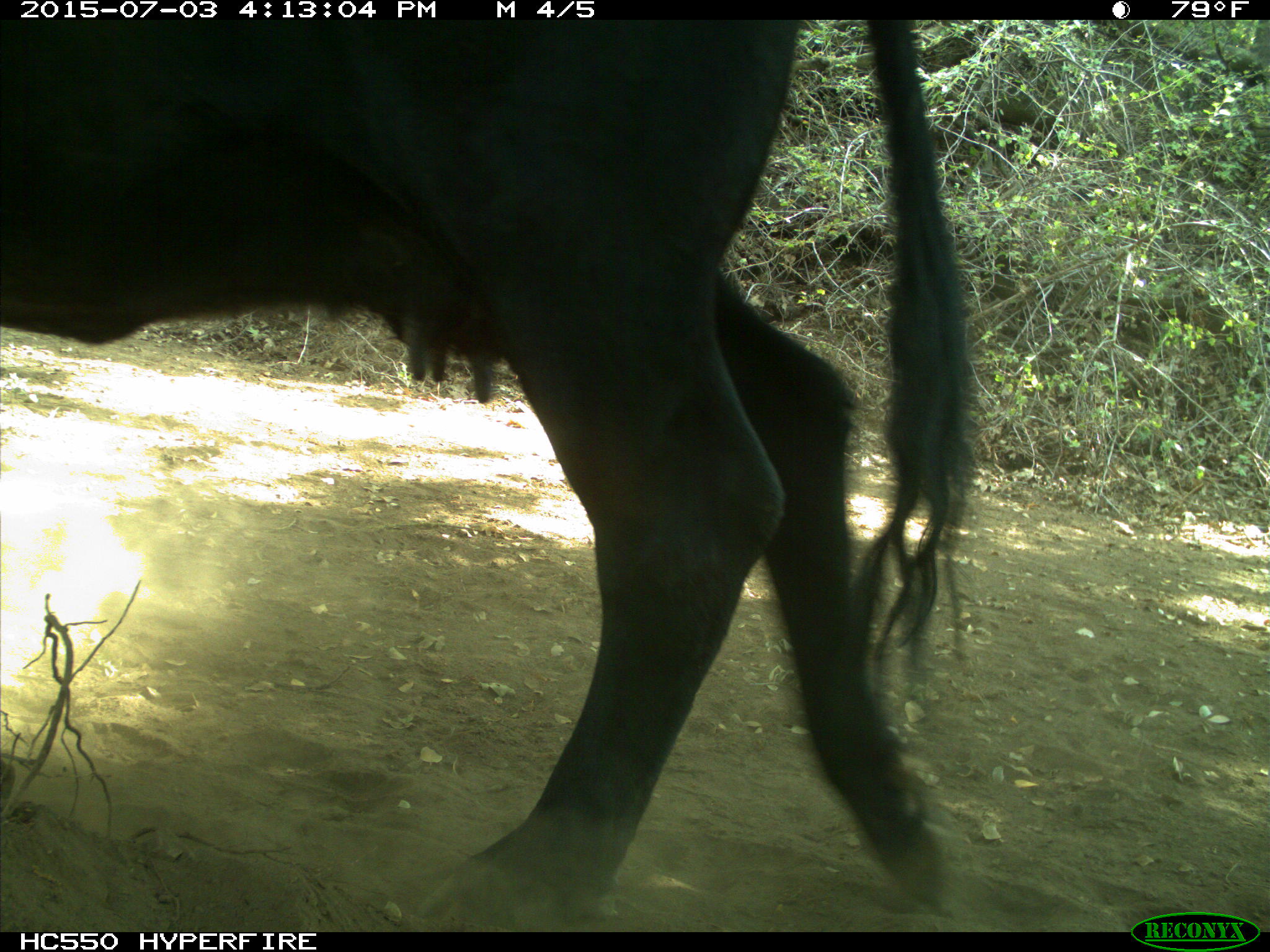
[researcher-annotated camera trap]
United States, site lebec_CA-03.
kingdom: Animalia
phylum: Chordata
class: Mammalia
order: Artiodactyla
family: Bovidae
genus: Bos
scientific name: Bos taurus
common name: domestic cow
Bos taurus (domestic cow).